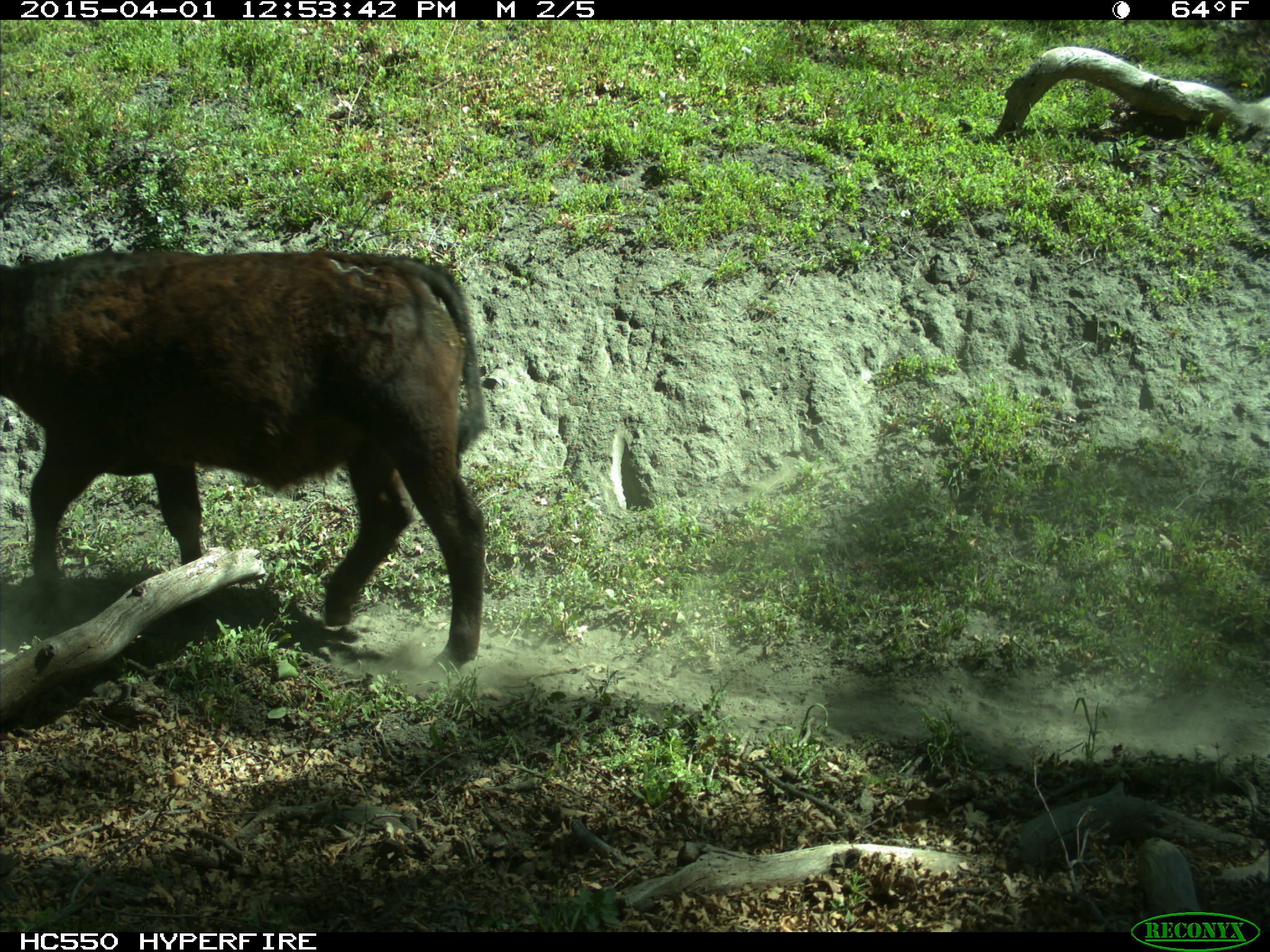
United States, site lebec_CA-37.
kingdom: Animalia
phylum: Chordata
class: Mammalia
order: Artiodactyla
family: Bovidae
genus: Bos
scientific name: Bos taurus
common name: domestic cow